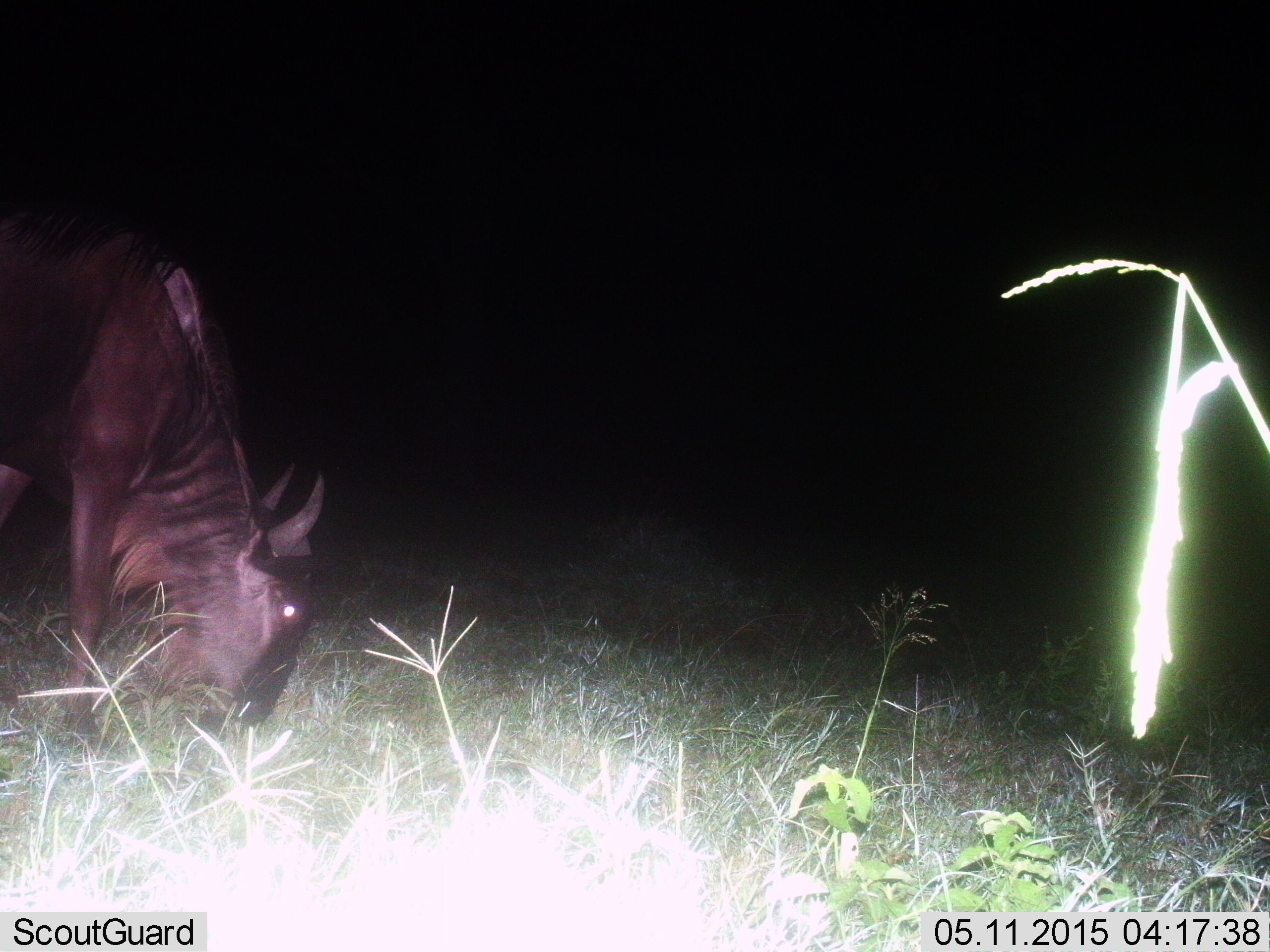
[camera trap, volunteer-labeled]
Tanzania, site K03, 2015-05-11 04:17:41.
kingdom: Animalia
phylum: Chordata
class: Mammalia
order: Artiodactyla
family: Bovidae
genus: Connochaetes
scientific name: Connochaetes taurinus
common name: blue wildebeest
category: wildebeest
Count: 1.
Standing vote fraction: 30%.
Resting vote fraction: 0%.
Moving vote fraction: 0%.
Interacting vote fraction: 0%.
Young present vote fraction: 0%.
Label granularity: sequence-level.